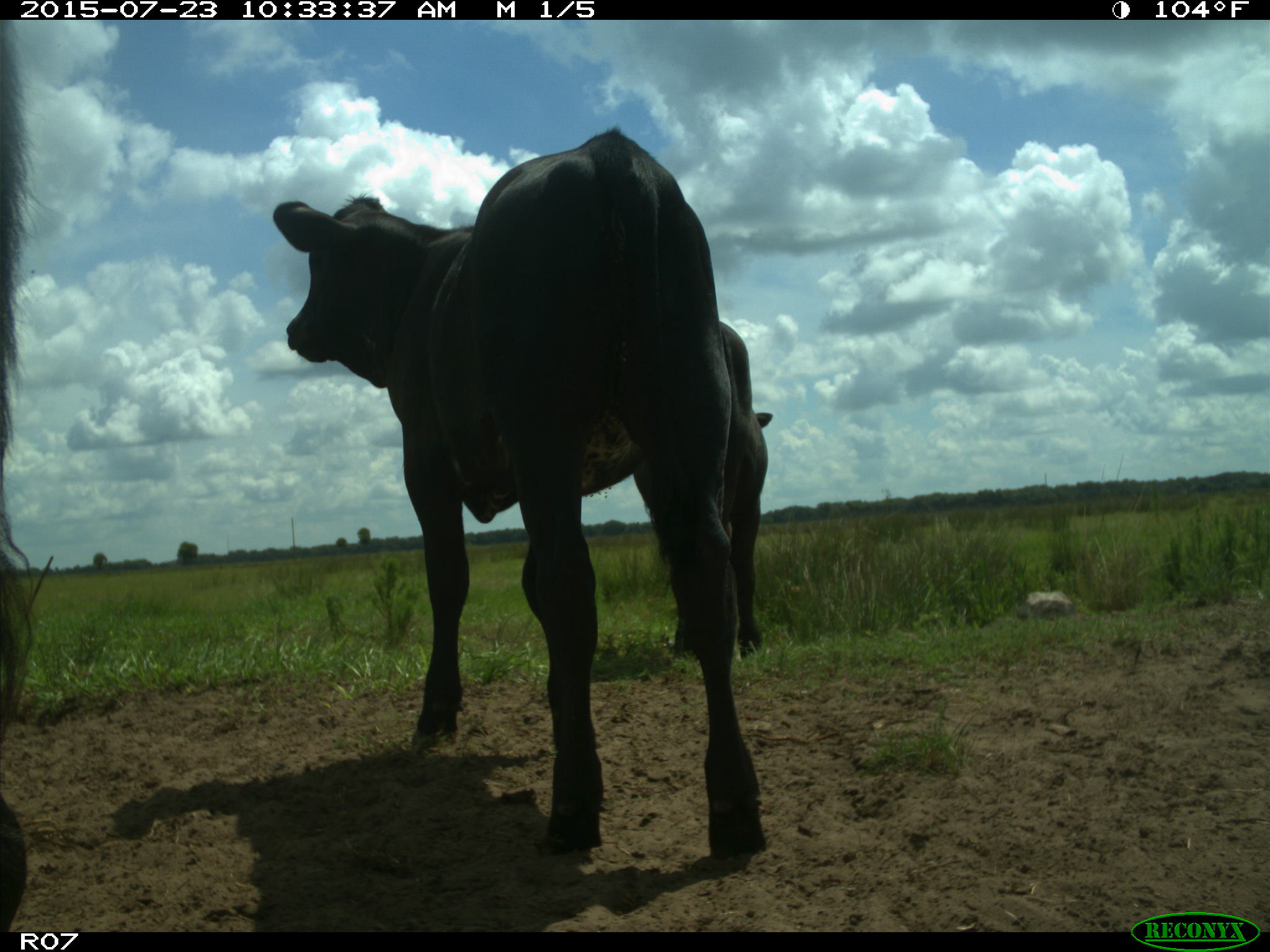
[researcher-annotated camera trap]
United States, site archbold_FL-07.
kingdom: Animalia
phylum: Chordata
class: Mammalia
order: Artiodactyla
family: Bovidae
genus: Bos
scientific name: Bos taurus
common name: domestic cow